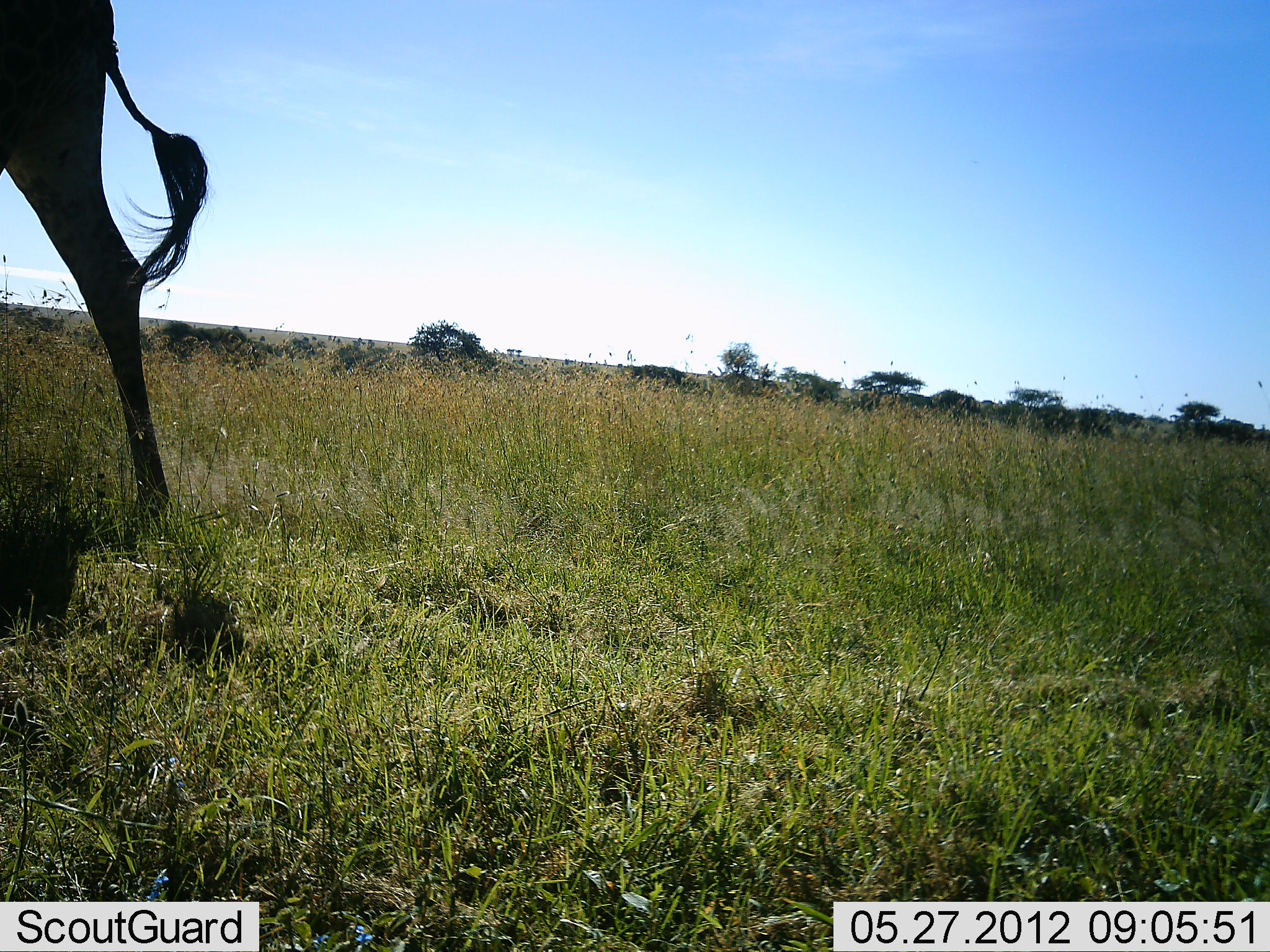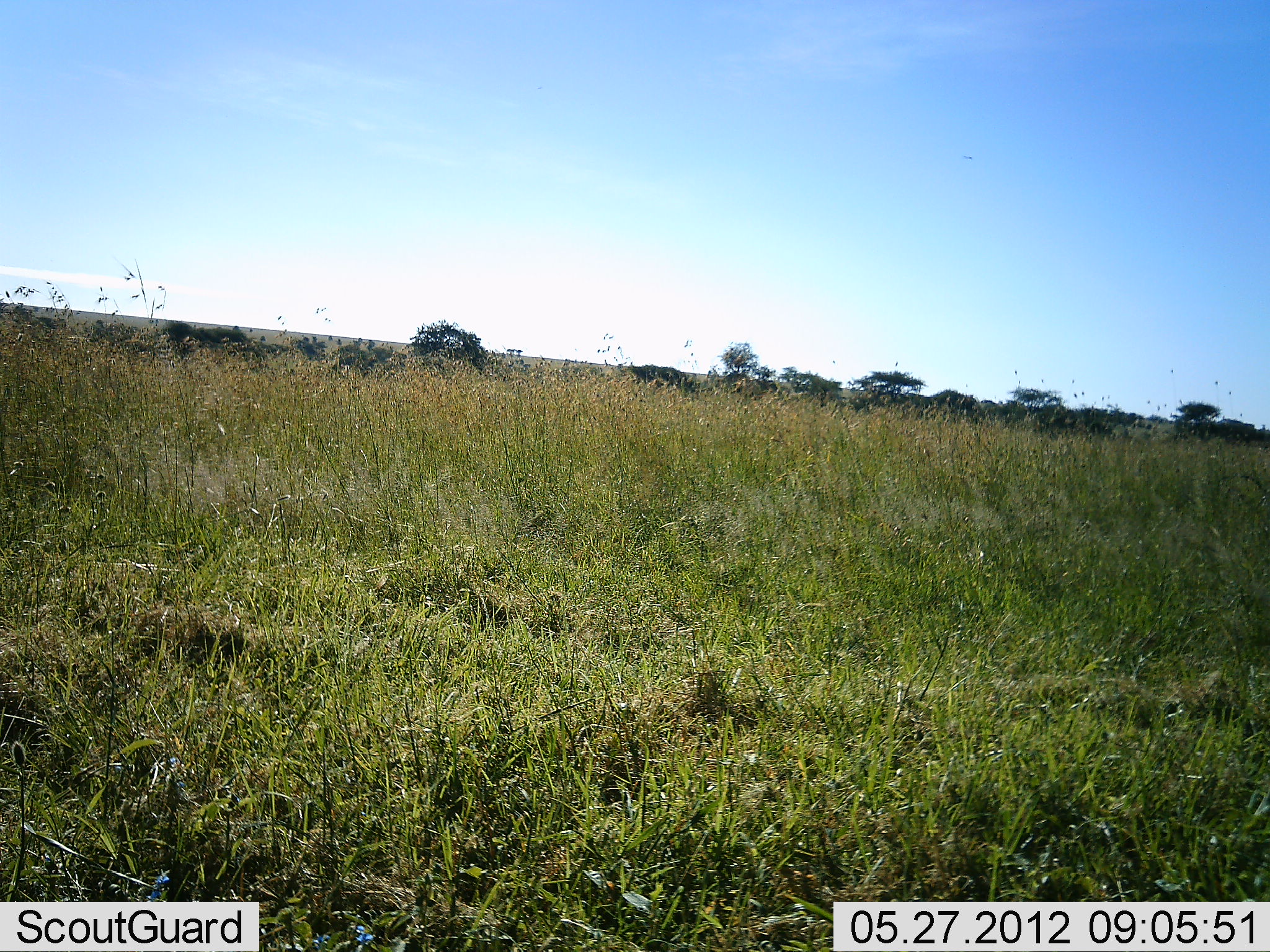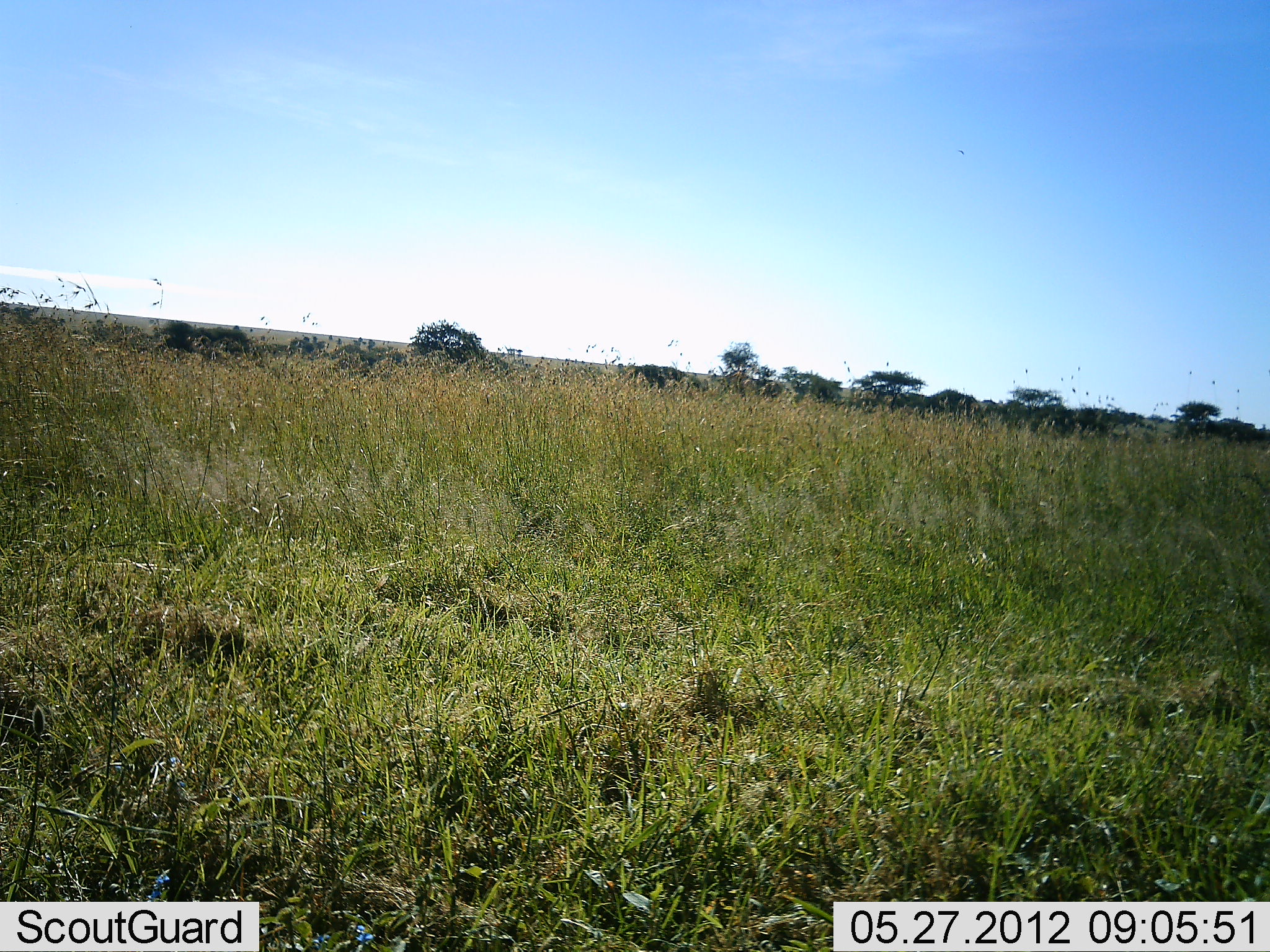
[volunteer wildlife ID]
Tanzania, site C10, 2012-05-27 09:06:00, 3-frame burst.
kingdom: Animalia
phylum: Chordata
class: Mammalia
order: Artiodactyla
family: Giraffidae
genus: Giraffa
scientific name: Giraffa camelopardalis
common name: giraffe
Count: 1.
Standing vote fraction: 0%.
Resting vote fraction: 0%.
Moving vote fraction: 100%.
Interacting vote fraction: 0%.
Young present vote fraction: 0%.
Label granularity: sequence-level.